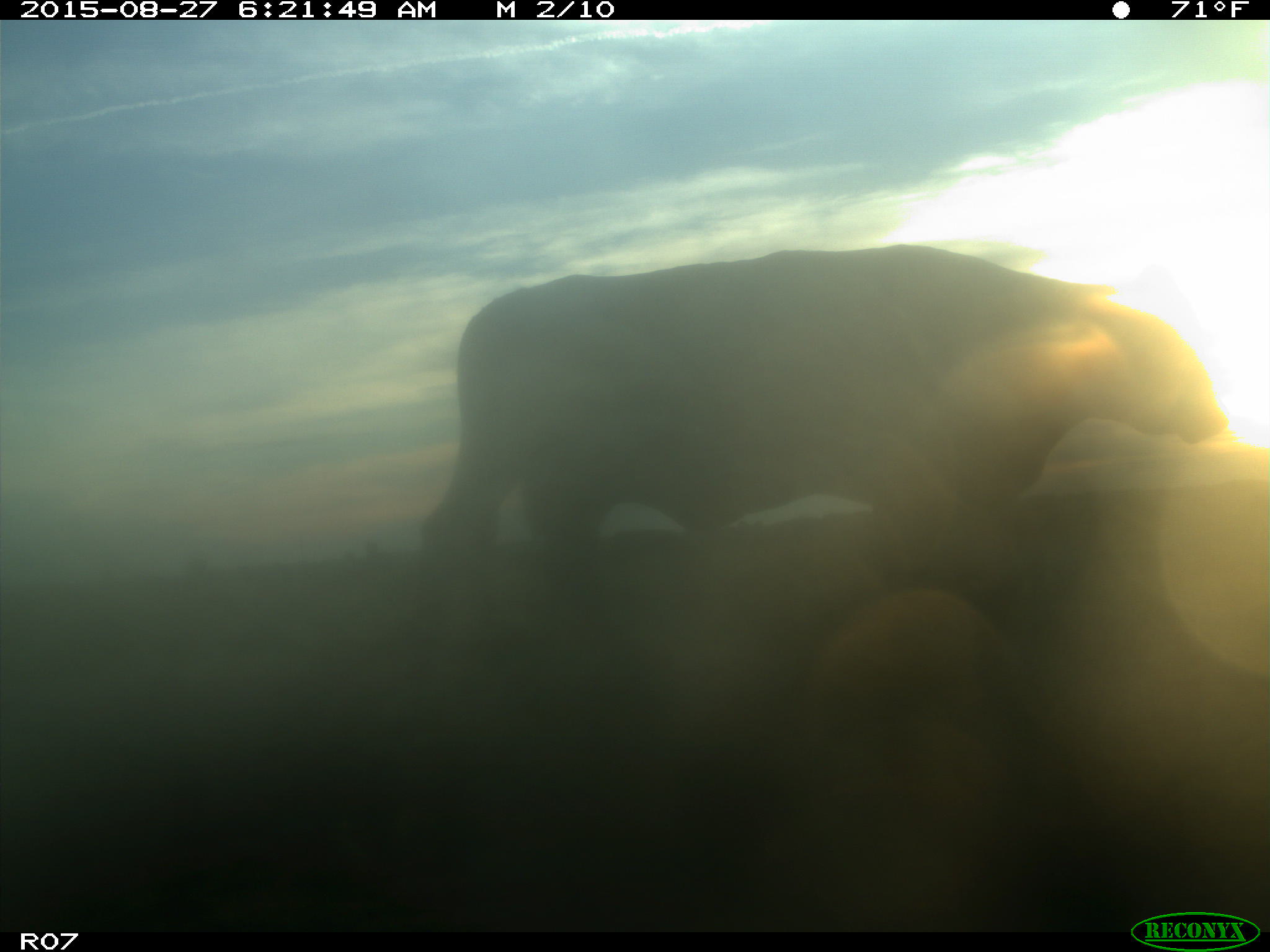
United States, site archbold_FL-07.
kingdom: Animalia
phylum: Chordata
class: Mammalia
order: Artiodactyla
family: Bovidae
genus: Bos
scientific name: Bos taurus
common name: domestic cow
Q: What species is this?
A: Bos taurus (domestic cow).